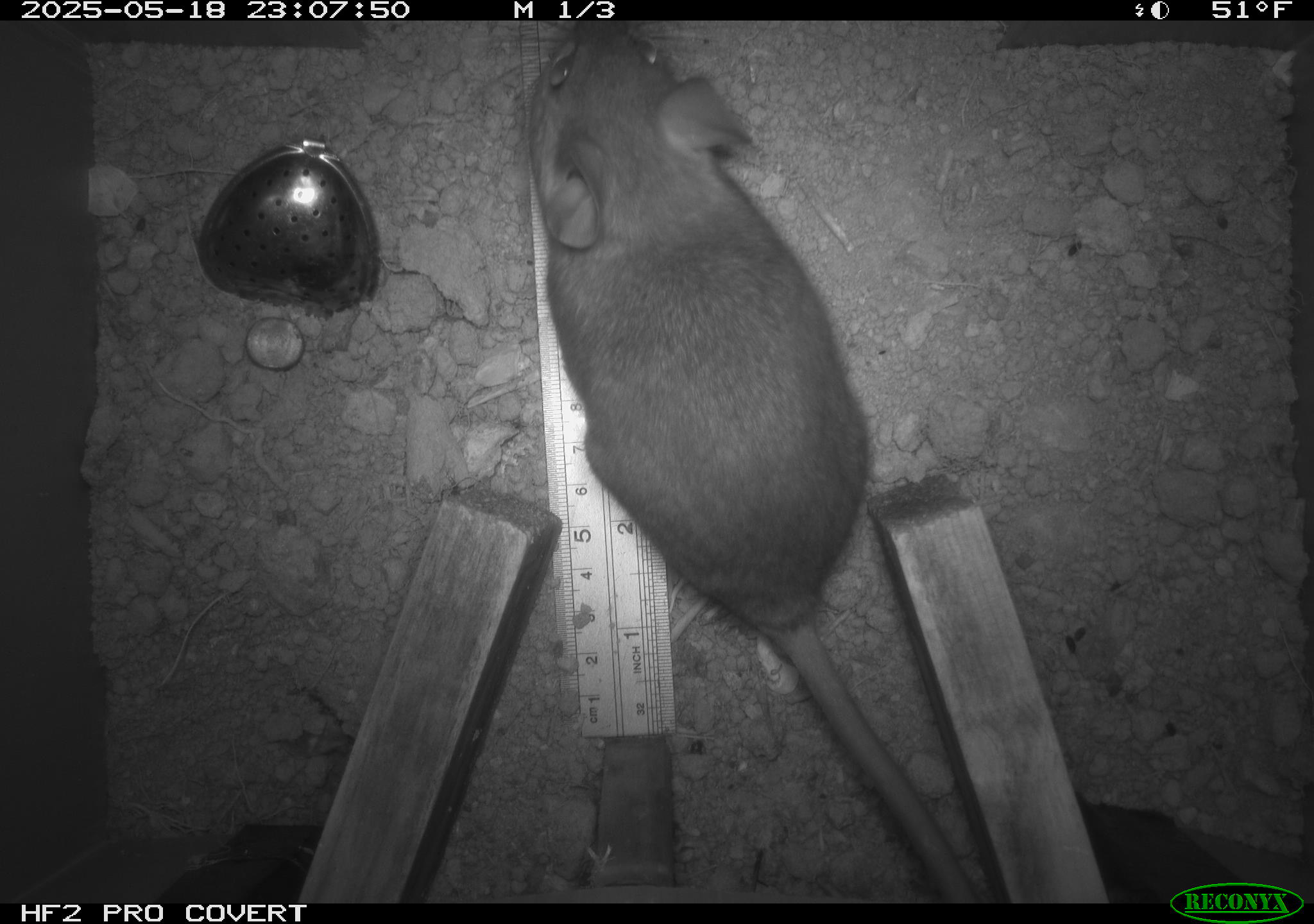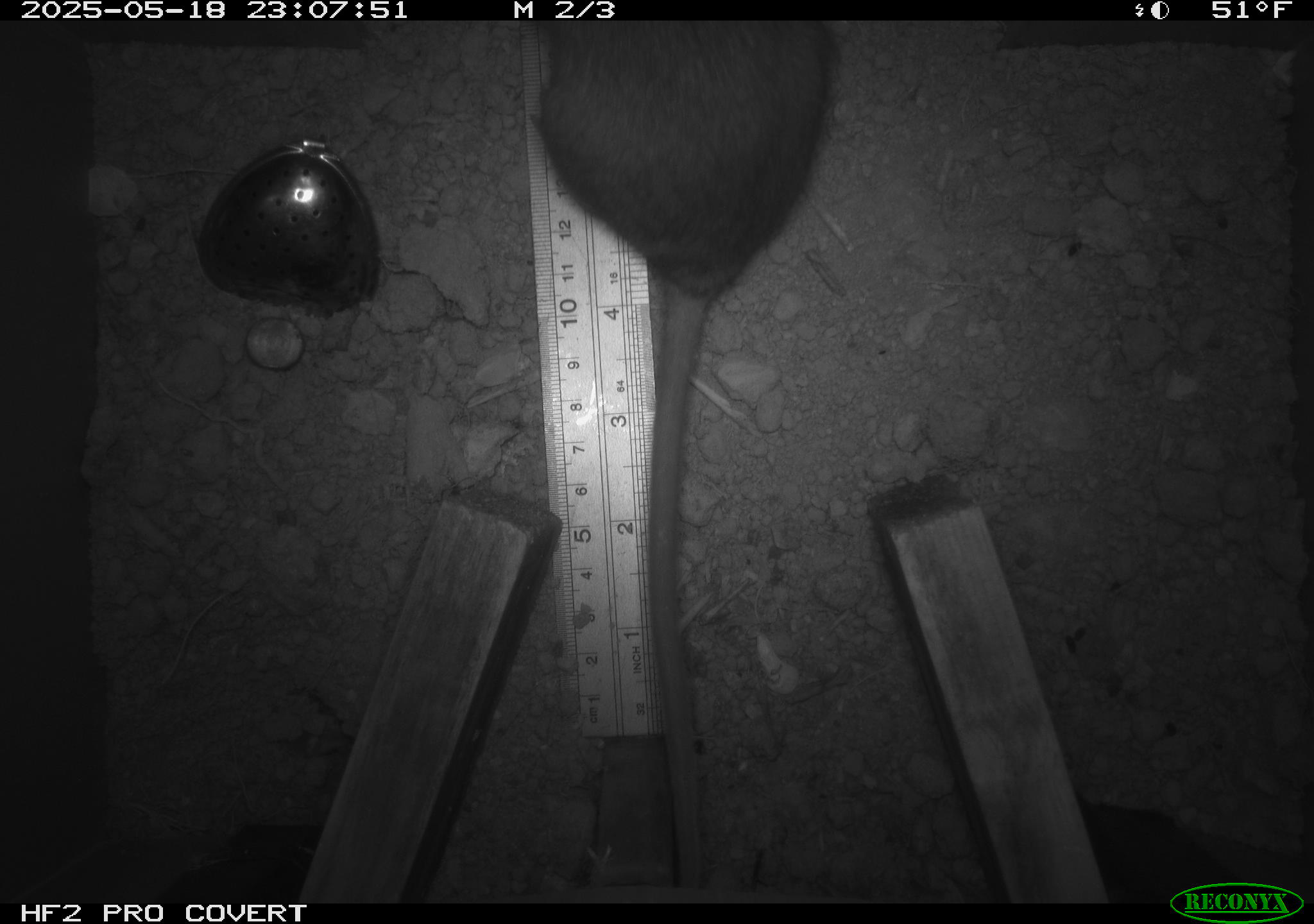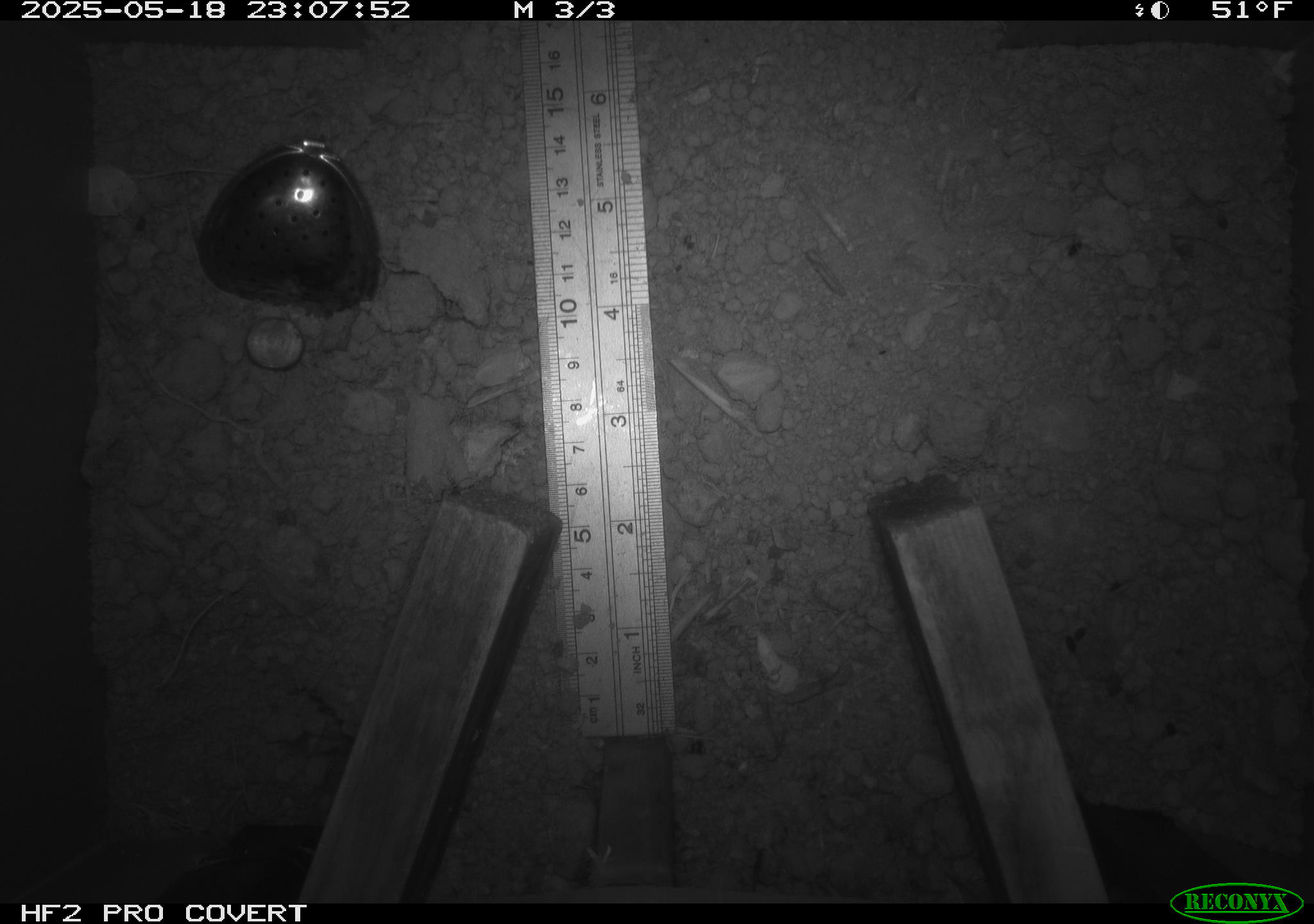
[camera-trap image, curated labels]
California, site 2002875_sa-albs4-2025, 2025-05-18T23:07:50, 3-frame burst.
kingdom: Animalia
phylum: Chordata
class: Mammalia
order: Rodentia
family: Cricetidae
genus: Neotoma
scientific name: Neotoma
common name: pack rat or woodrat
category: neotoma species